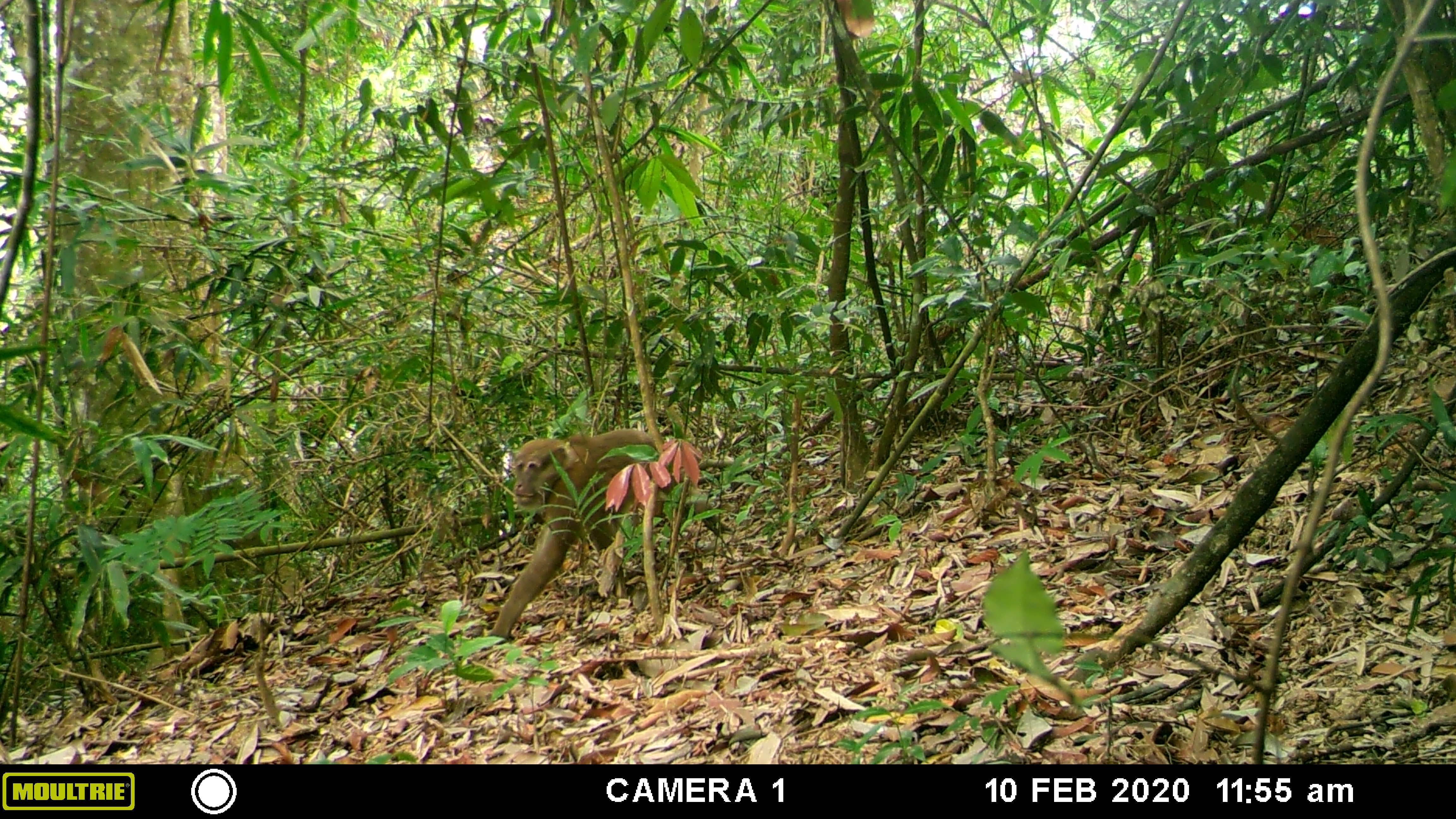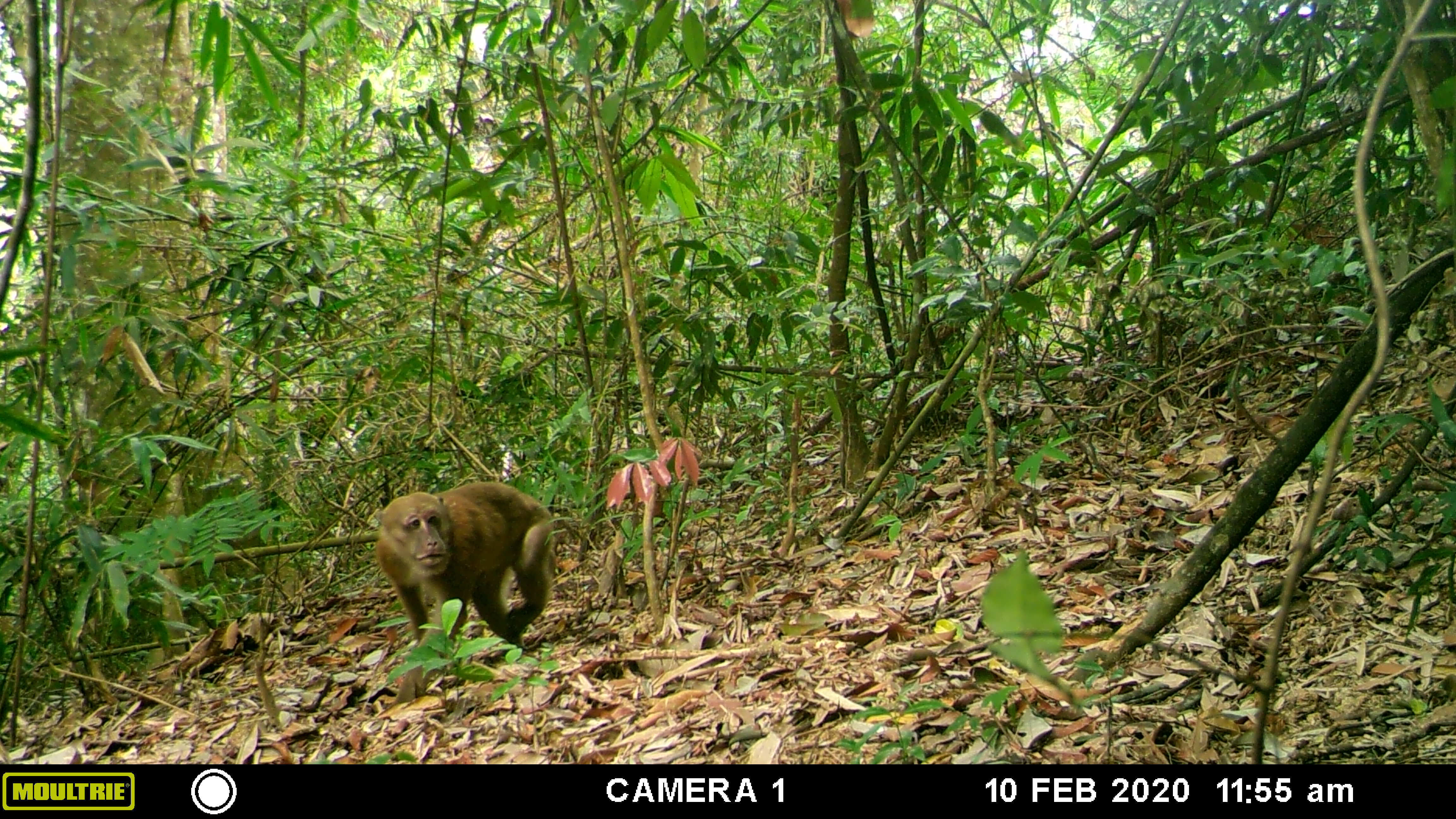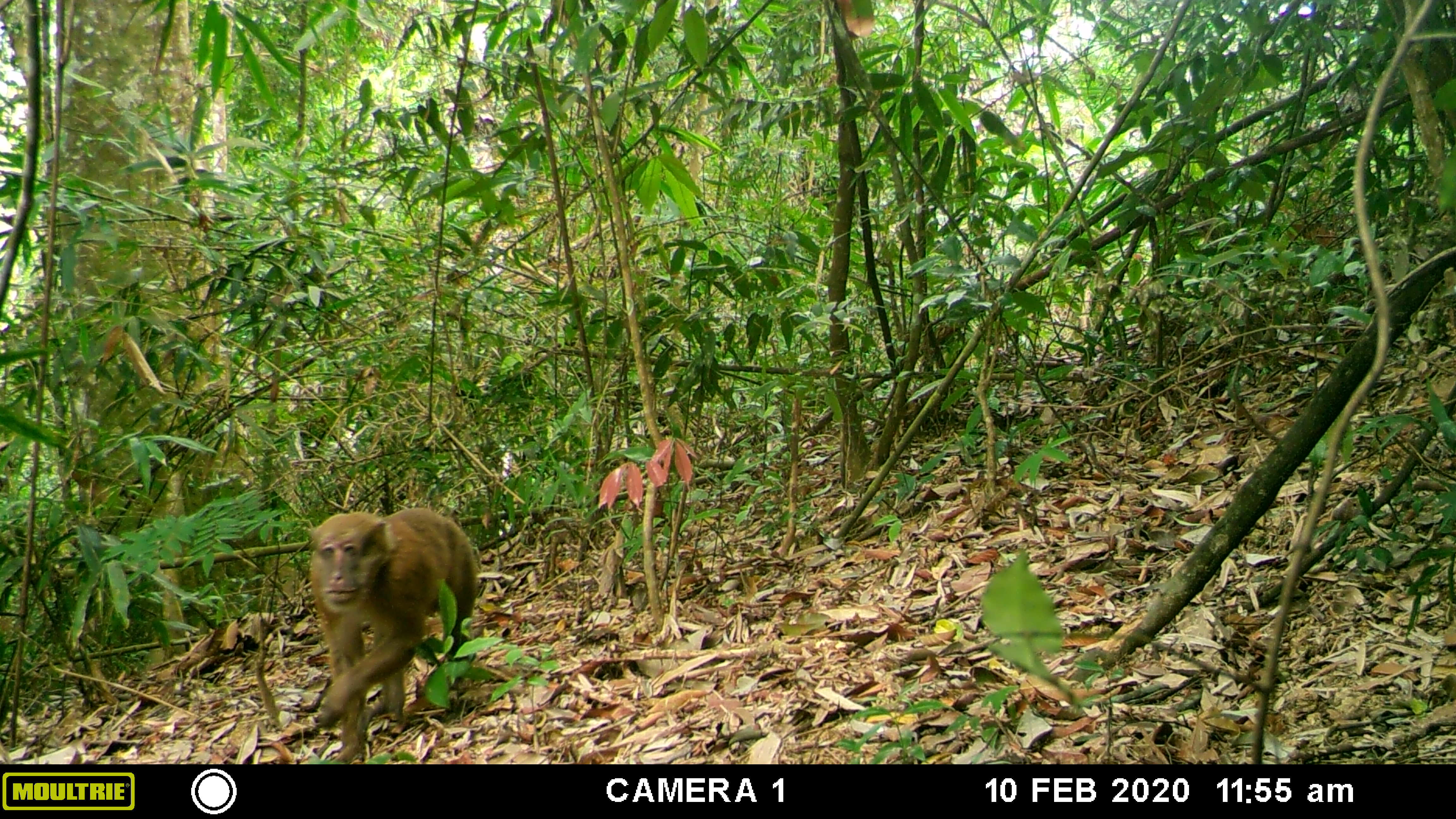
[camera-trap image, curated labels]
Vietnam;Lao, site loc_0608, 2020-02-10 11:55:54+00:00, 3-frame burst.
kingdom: Animalia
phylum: Chordata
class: Mammalia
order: Primates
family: Cercopithecidae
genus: Macaca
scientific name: Macaca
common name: macaques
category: assam or rhesus macaque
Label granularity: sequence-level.